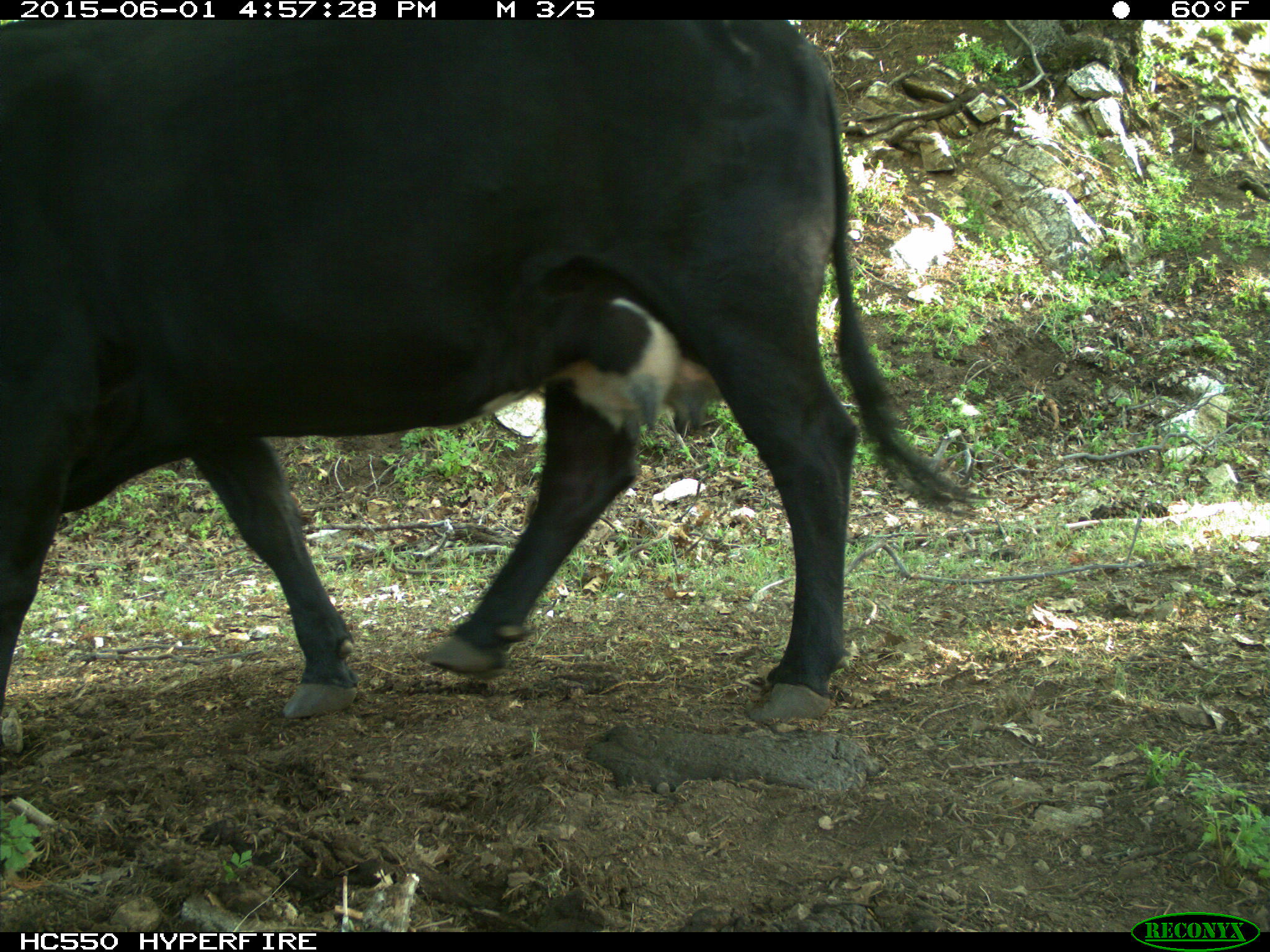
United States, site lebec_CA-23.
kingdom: Animalia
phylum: Chordata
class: Mammalia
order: Artiodactyla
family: Bovidae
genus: Bos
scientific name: Bos taurus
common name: domestic cow